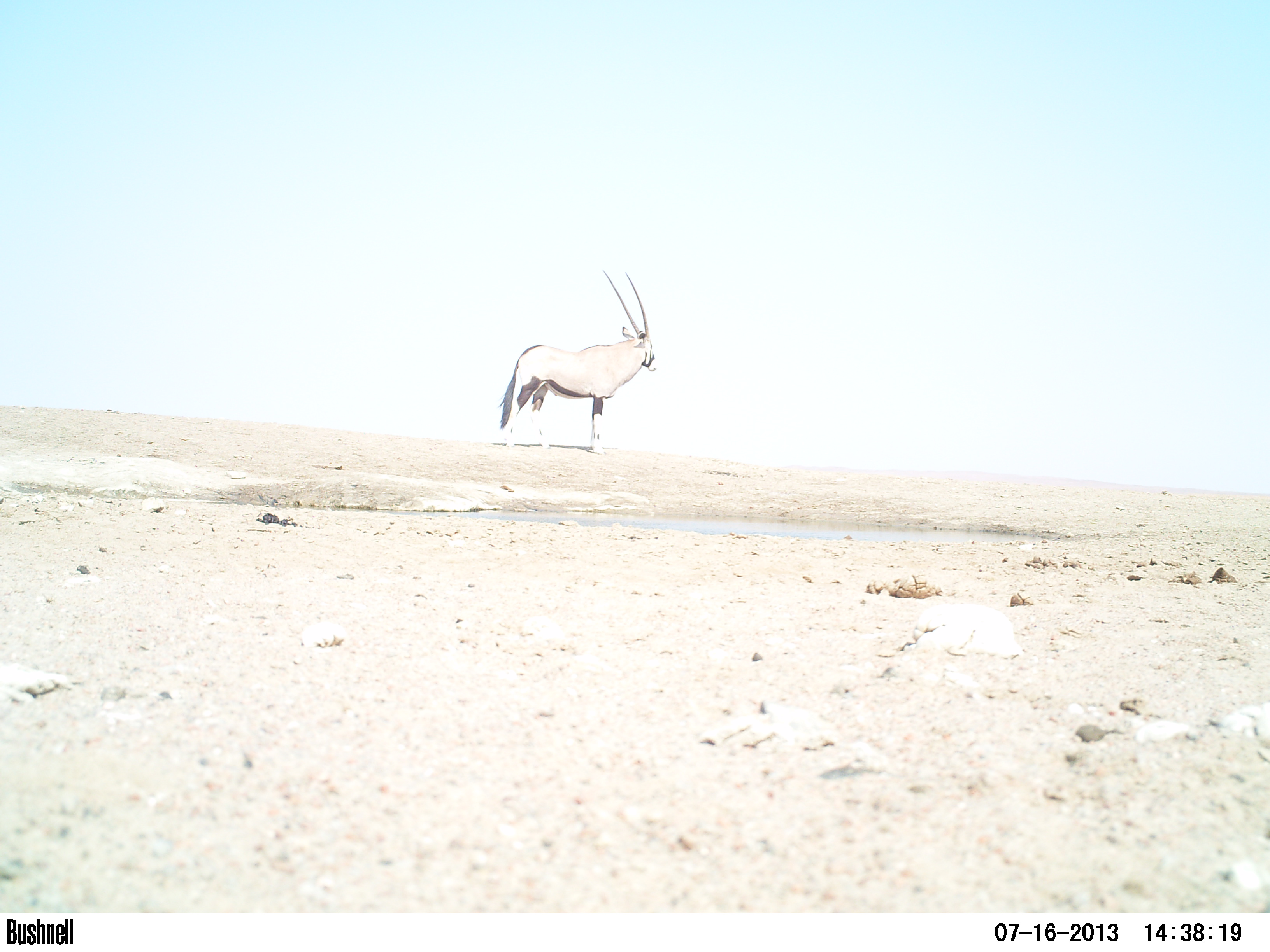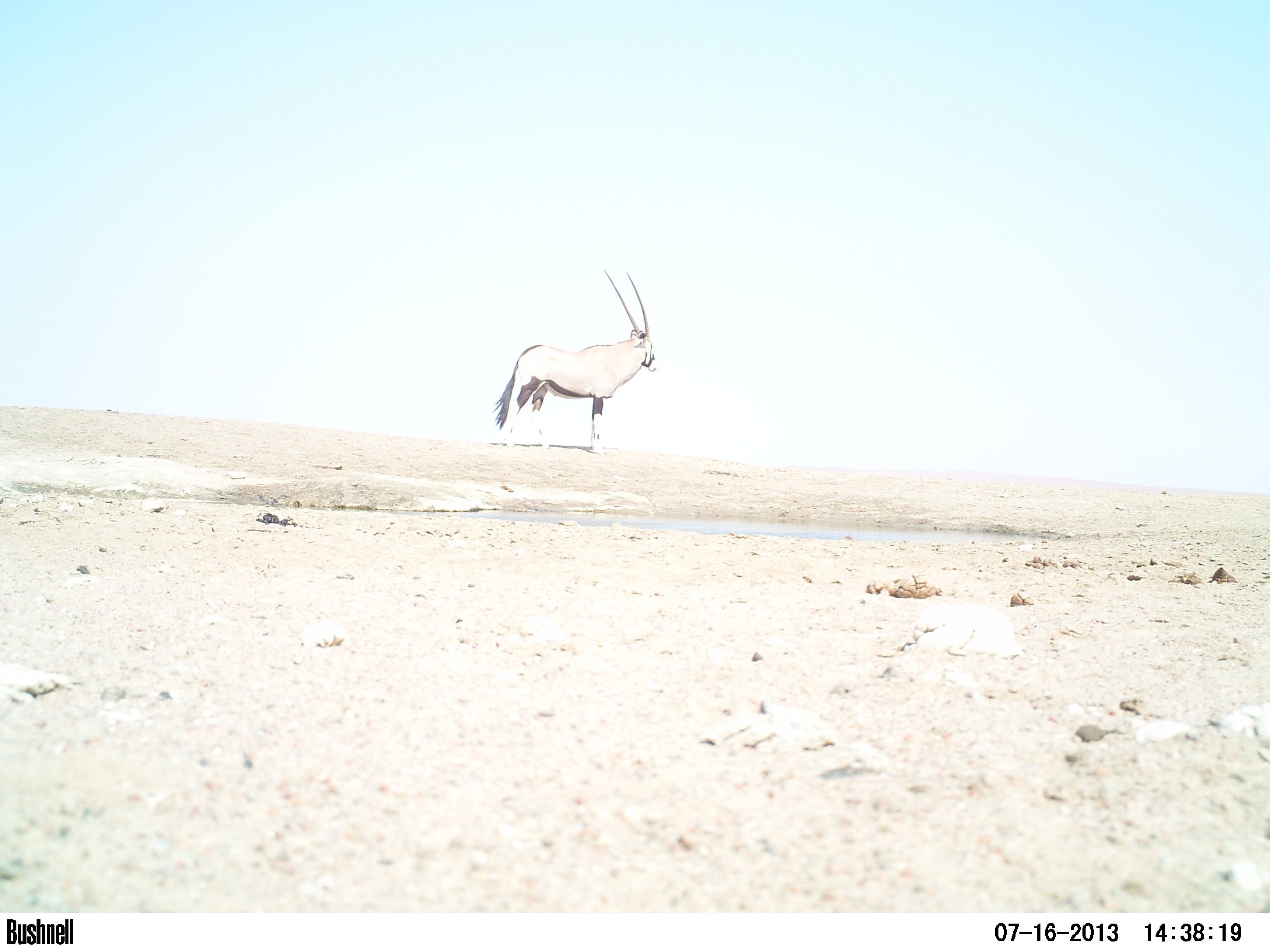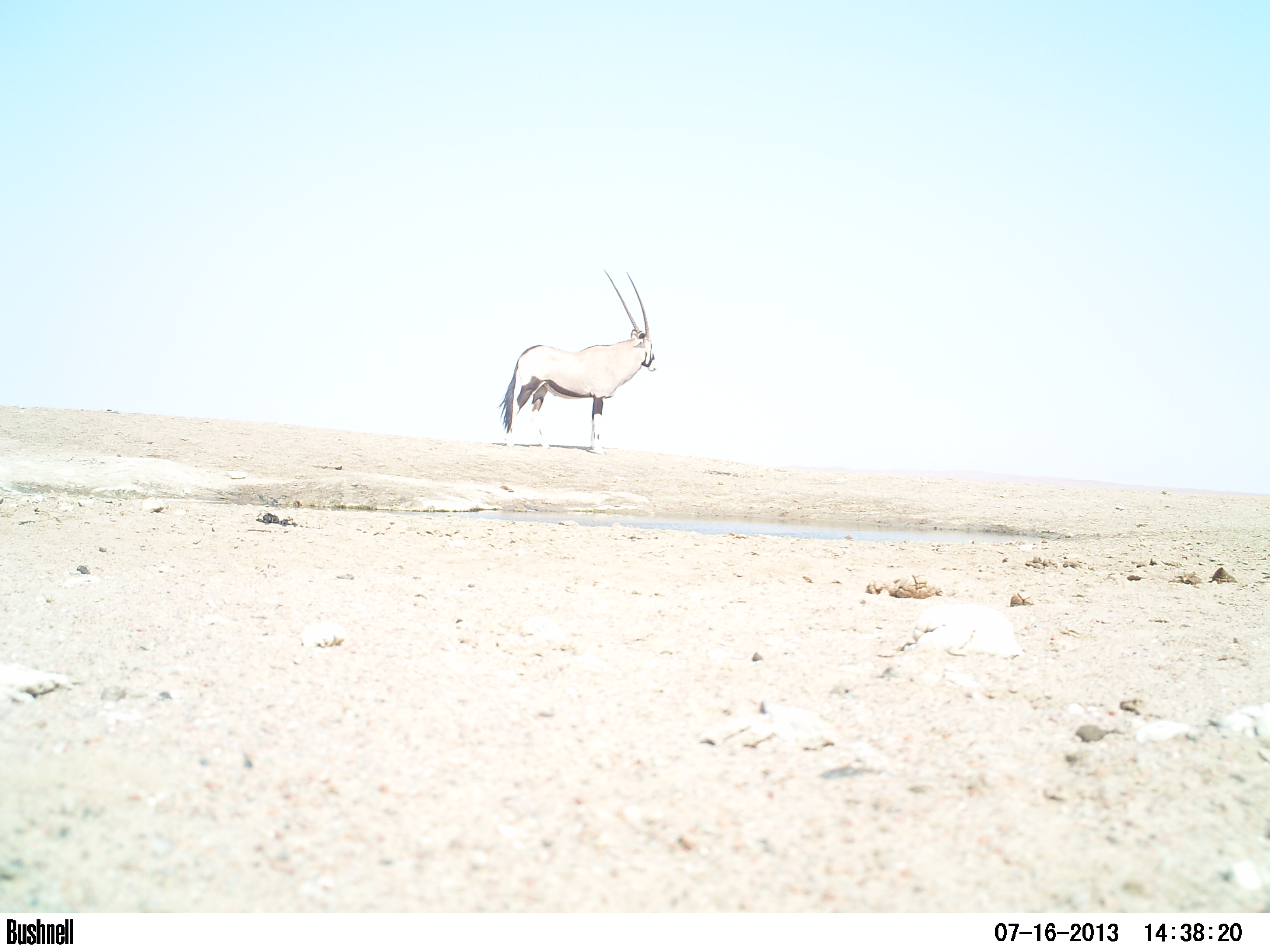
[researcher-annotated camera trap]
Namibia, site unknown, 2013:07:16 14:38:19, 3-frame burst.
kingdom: Animalia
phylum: Chordata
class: Mammalia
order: Artiodactyla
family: Bovidae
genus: Oryx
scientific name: Oryx gazella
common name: gemsbok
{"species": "Oryx gazella (gemsbok)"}